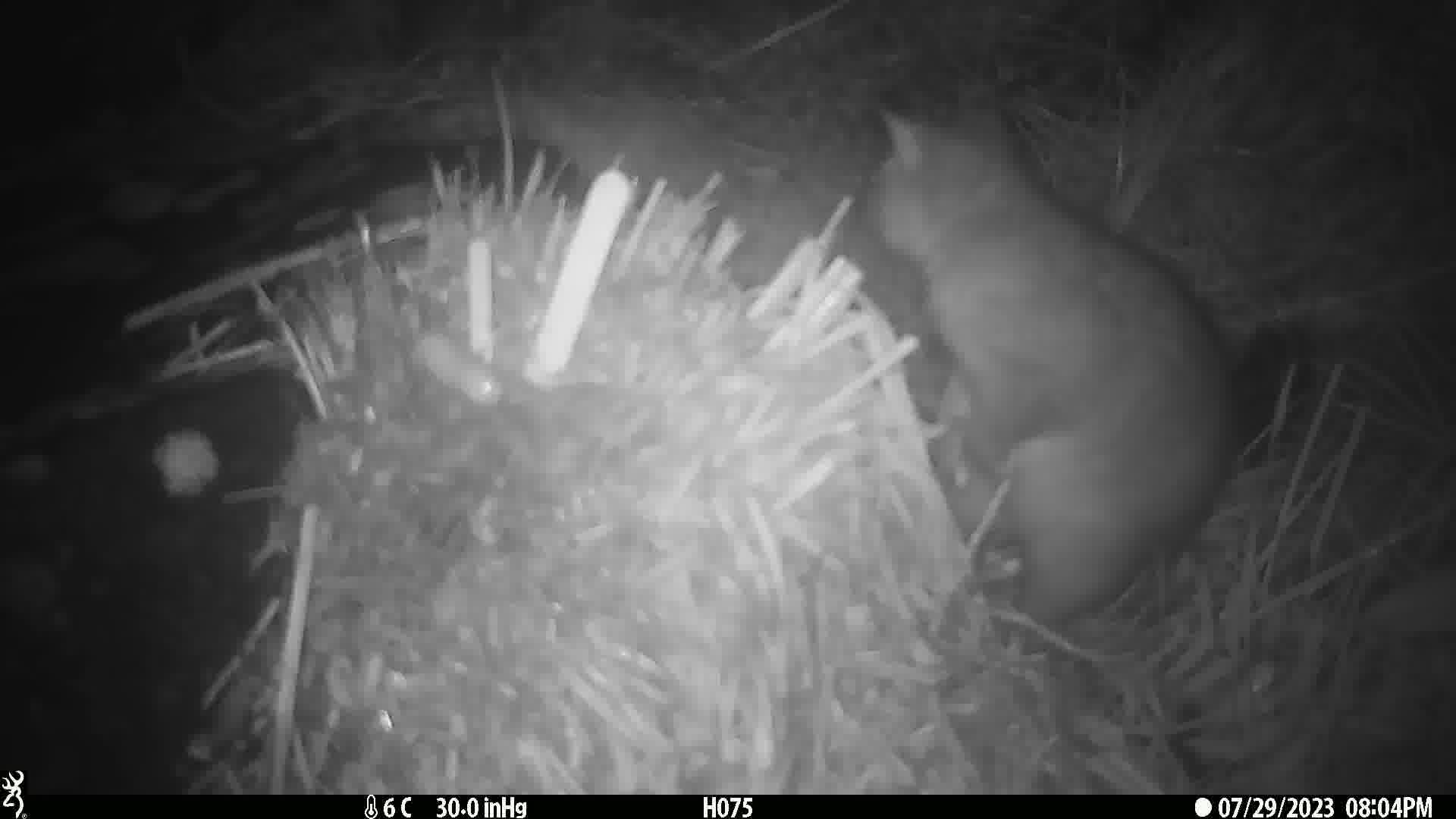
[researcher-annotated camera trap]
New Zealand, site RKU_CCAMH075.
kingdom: Animalia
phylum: Chordata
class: Mammalia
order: Diprotodontia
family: Phalangeridae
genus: Trichosurus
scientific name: Trichosurus vulpecula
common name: common brushtail possum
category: possum